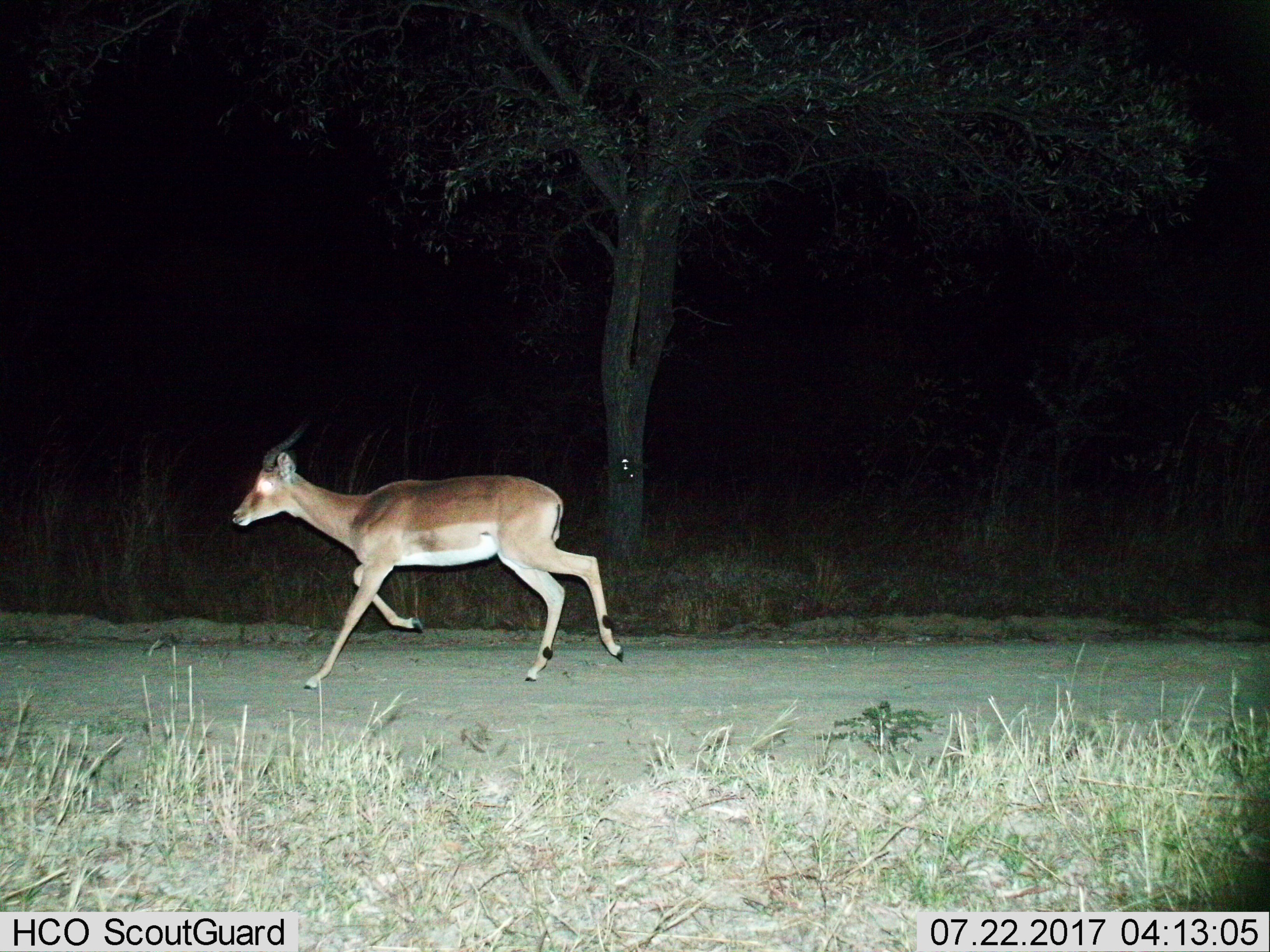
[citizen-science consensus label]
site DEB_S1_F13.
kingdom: Animalia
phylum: Chordata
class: Mammalia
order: Artiodactyla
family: Bovidae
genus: Aepyceros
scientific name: Aepyceros melampus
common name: impala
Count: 1.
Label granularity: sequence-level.